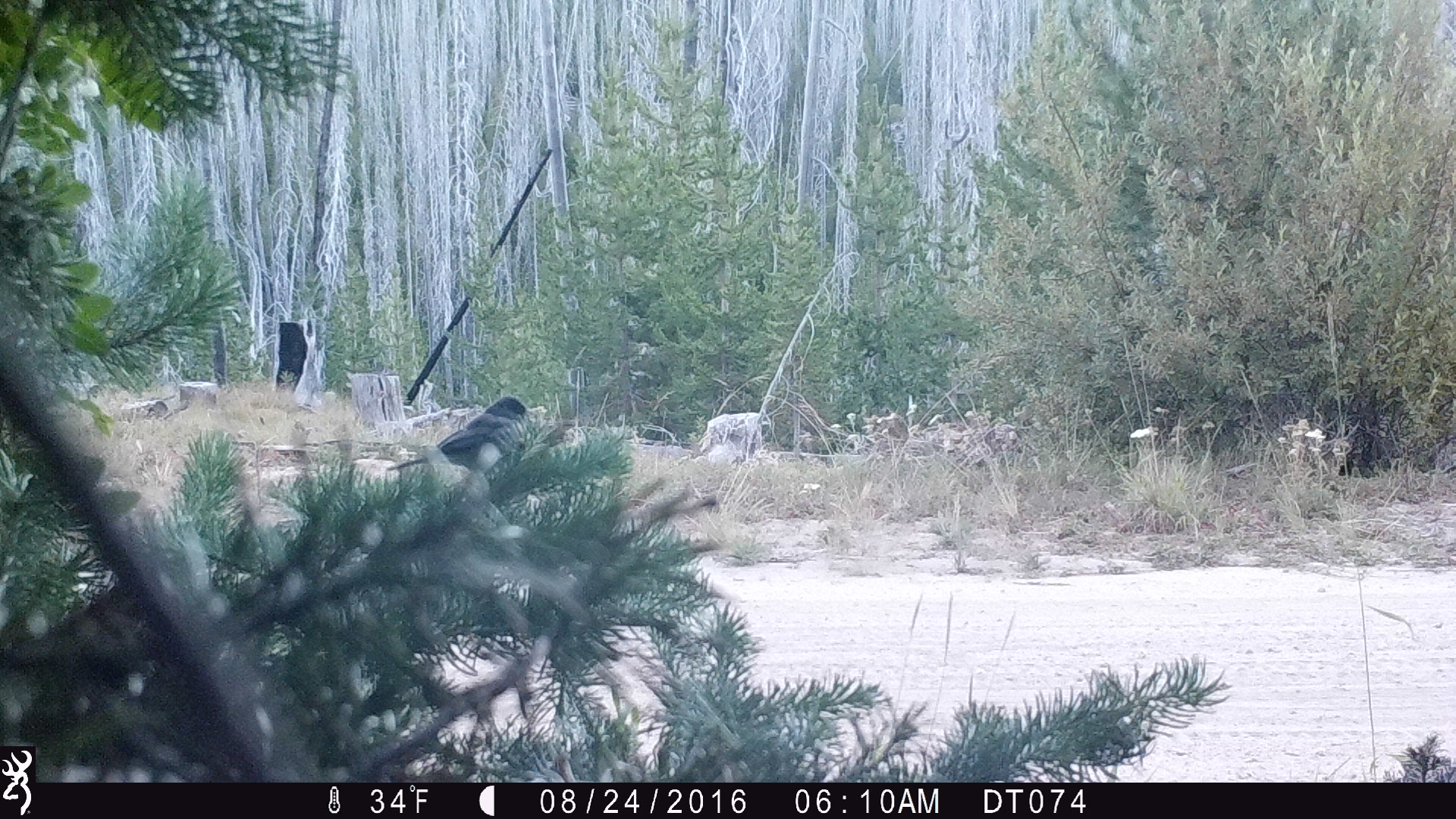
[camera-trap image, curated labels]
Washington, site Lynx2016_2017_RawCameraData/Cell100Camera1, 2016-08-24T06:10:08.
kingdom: Animalia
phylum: Chordata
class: Aves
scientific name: Aves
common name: birds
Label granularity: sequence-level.